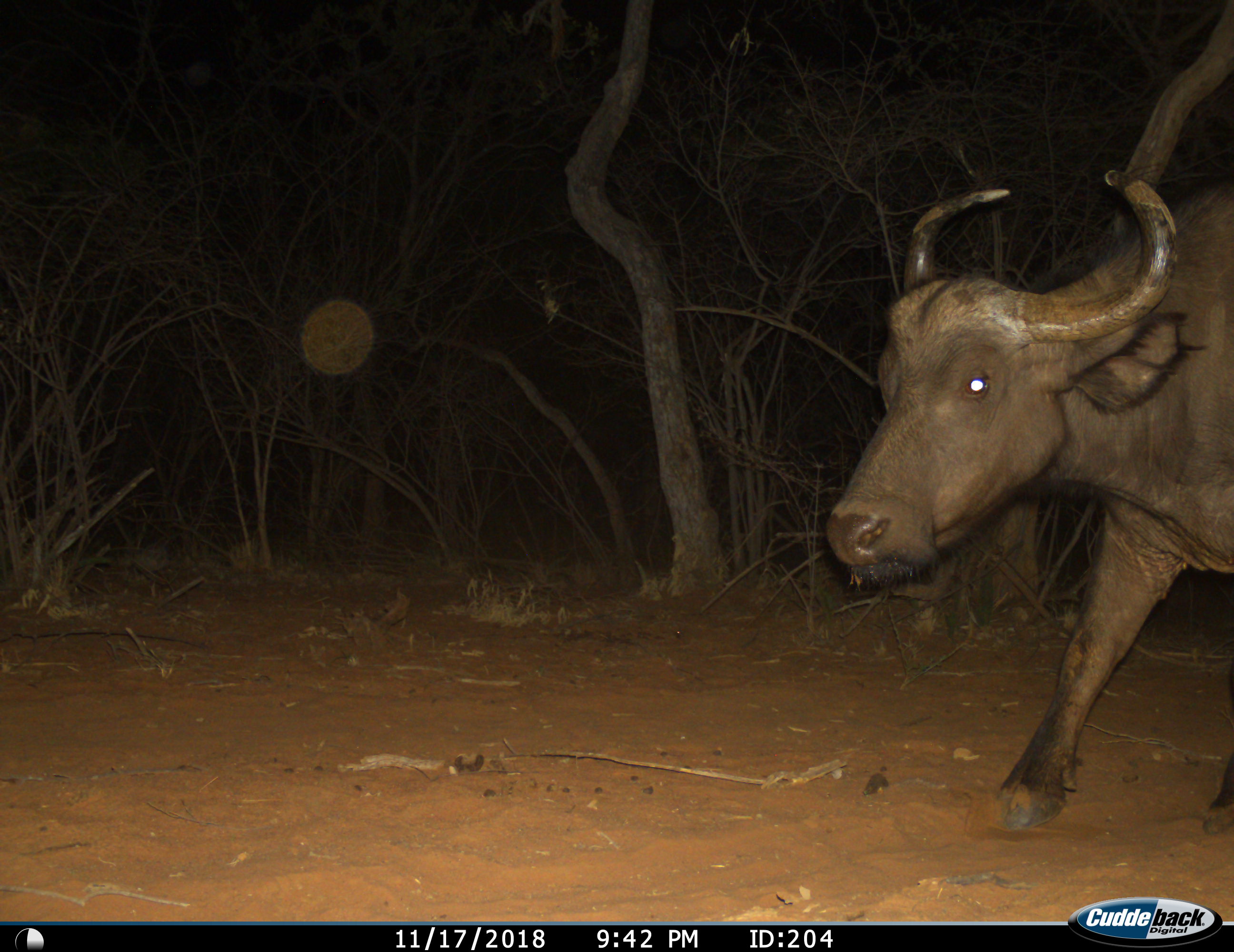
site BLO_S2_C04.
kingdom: Animalia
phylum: Chordata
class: Mammalia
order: Artiodactyla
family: Bovidae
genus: Syncerus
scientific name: Syncerus caffer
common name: african buffalo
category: buffalo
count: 1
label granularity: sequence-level